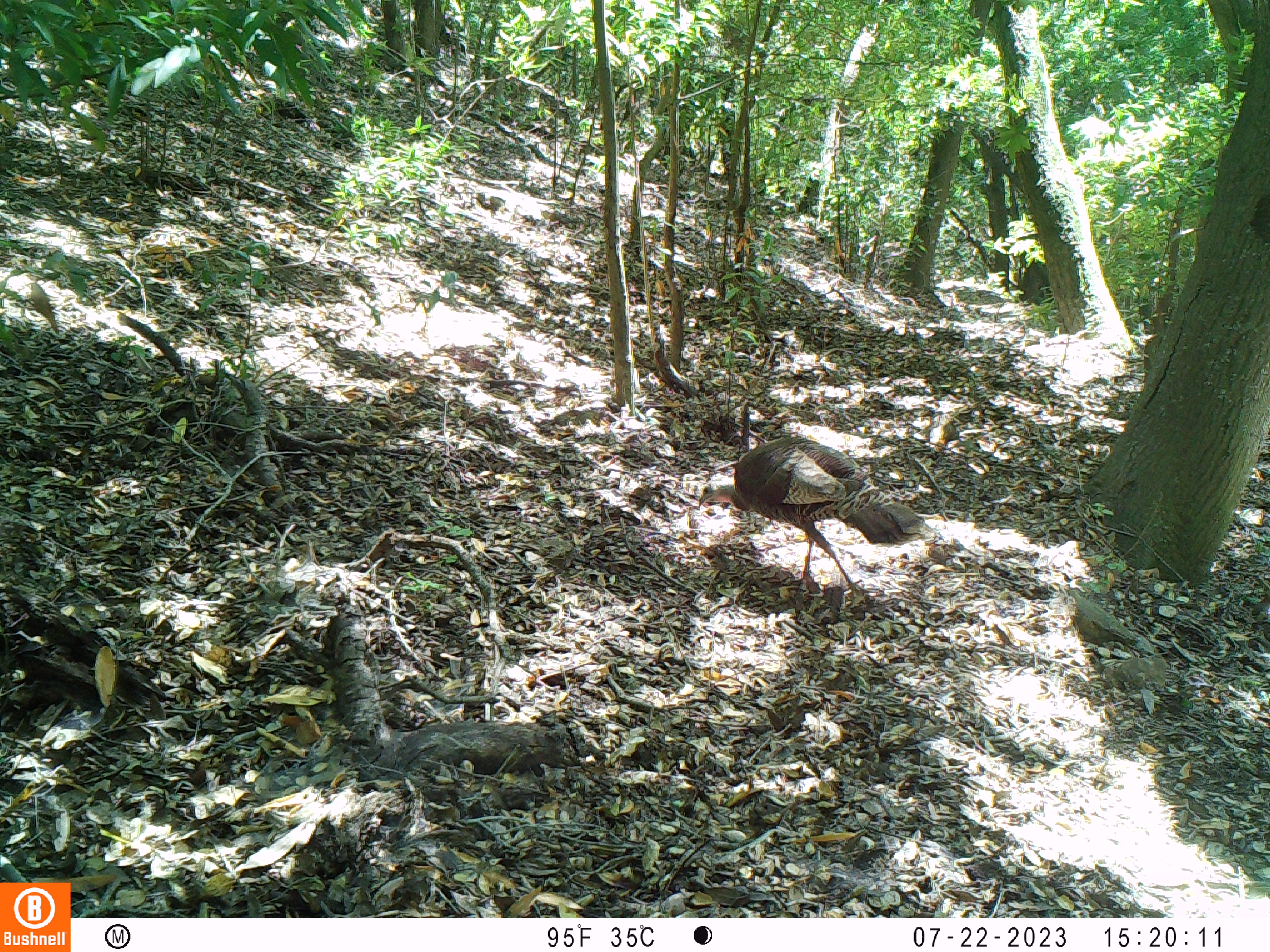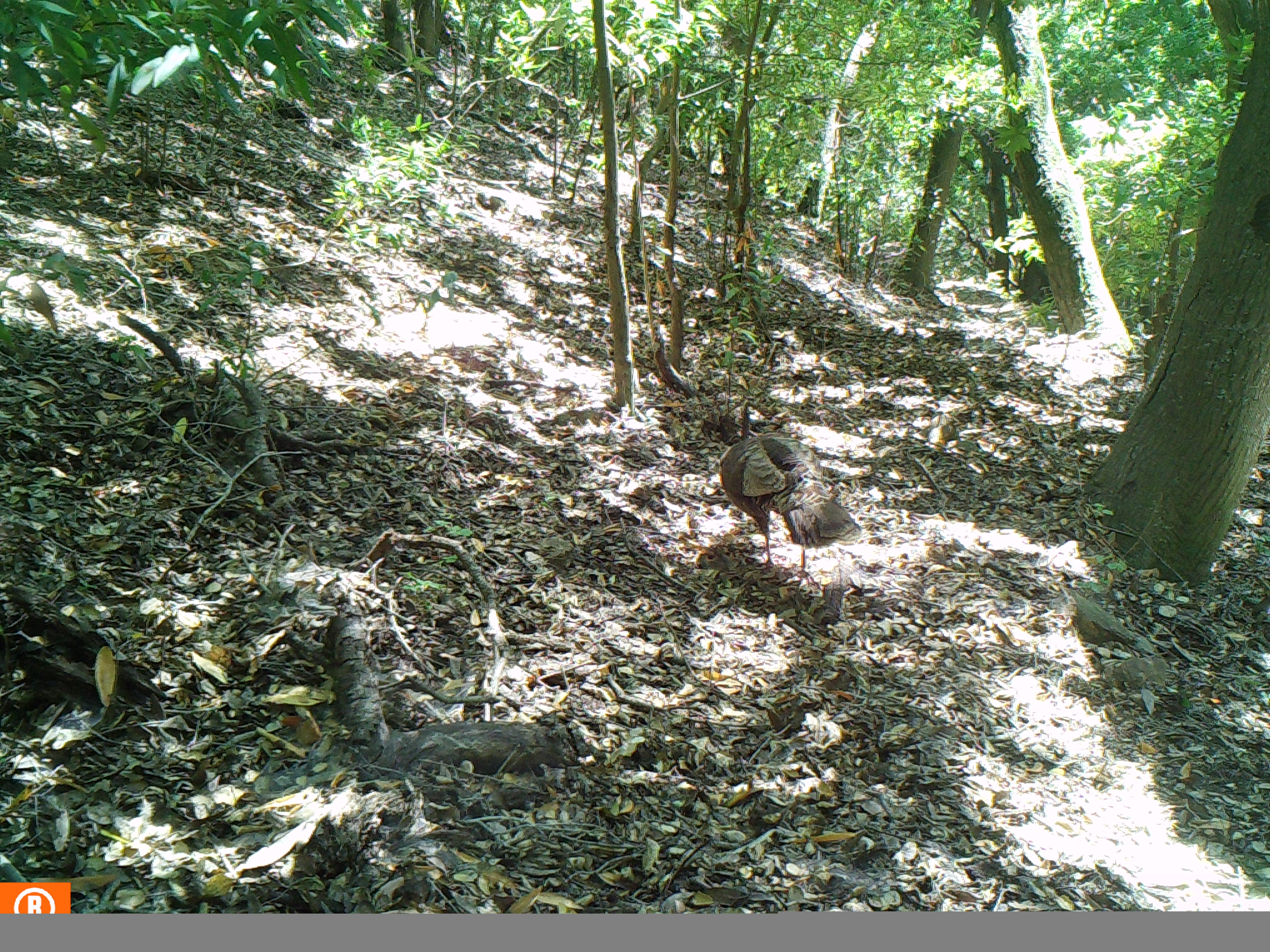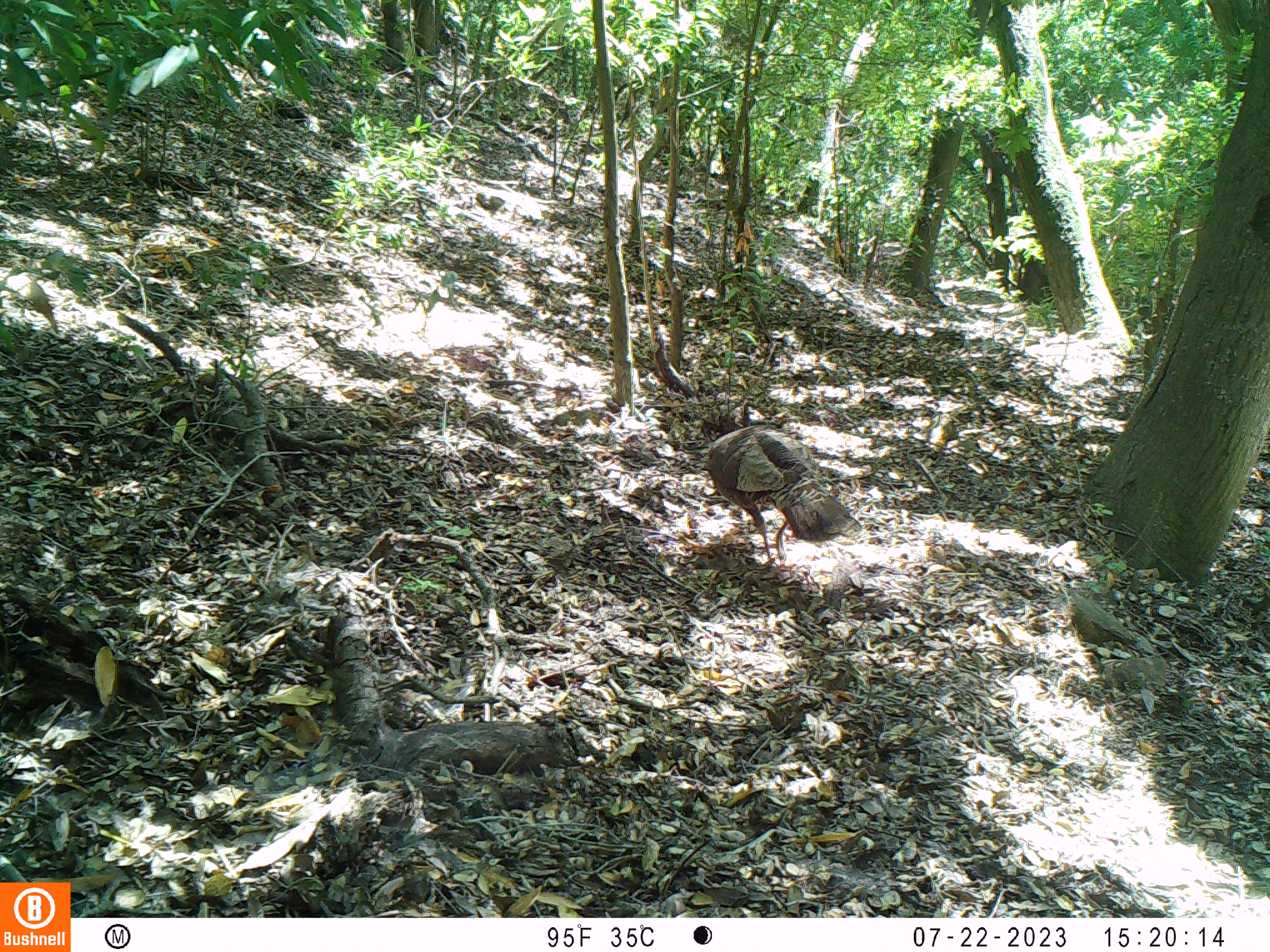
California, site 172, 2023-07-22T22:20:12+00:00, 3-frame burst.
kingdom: Animalia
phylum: Chordata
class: Aves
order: Galliformes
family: Phasianidae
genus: Meleagris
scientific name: Meleagris gallopavo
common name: turkey